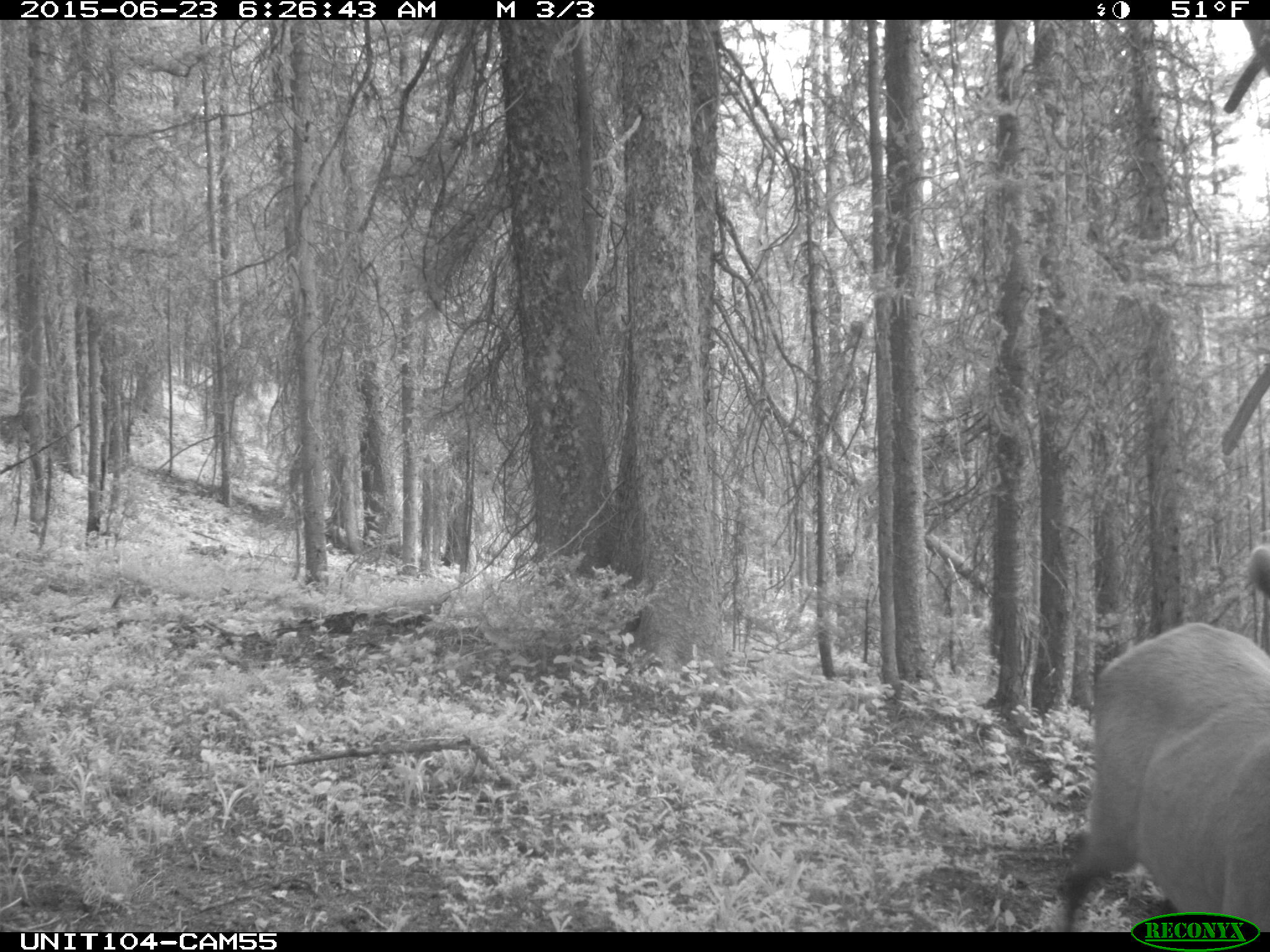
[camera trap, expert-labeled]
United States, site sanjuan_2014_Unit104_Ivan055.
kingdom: Animalia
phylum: Chordata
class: Mammalia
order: Artiodactyla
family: Cervidae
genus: Cervus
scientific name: Cervus elaphus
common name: red deer